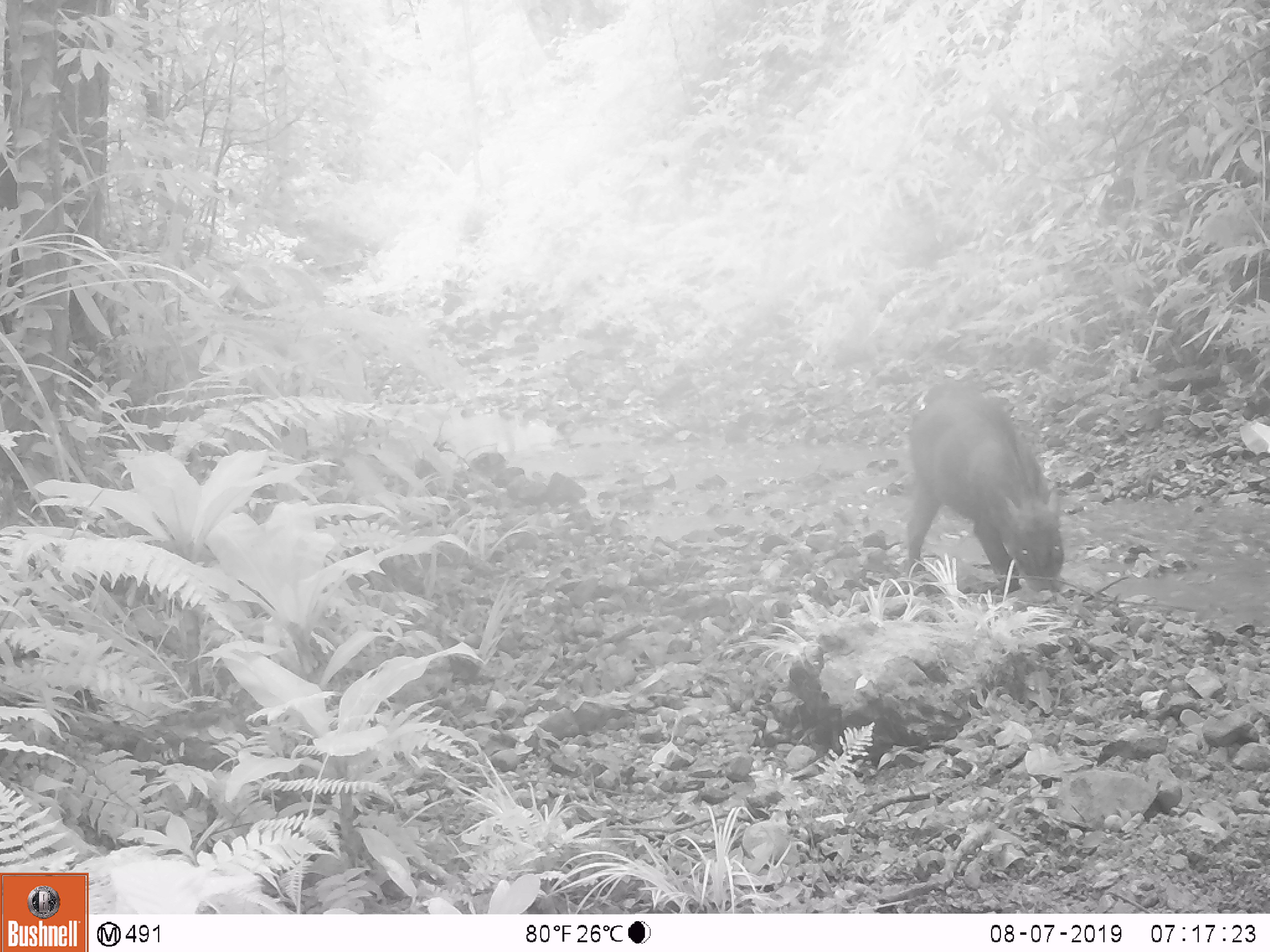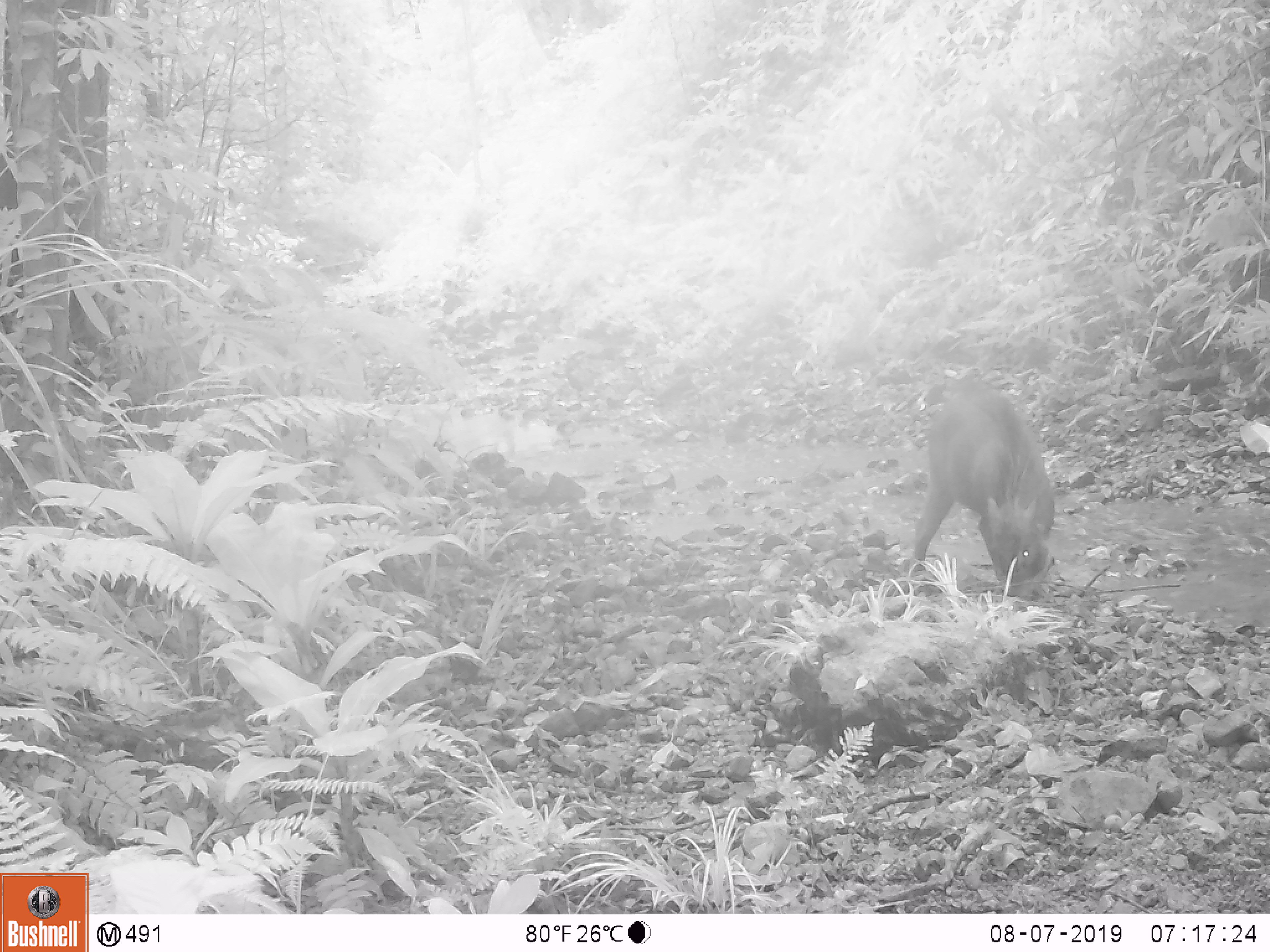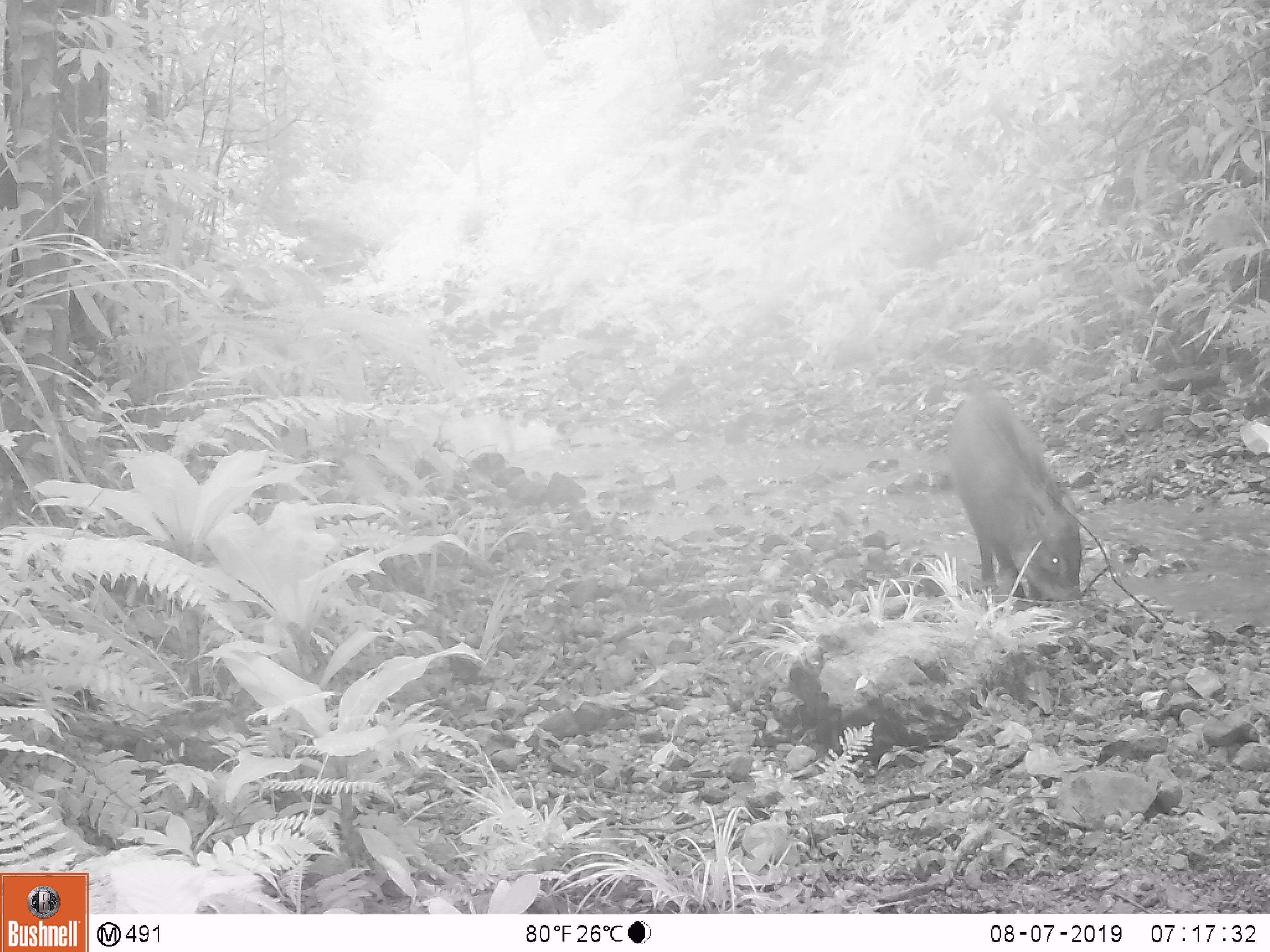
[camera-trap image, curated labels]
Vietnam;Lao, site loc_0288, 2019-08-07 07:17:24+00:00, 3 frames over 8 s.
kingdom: Animalia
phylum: Chordata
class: Mammalia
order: Artiodactyla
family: Suidae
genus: Sus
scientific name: Sus scrofa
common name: eurasian wild pig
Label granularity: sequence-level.